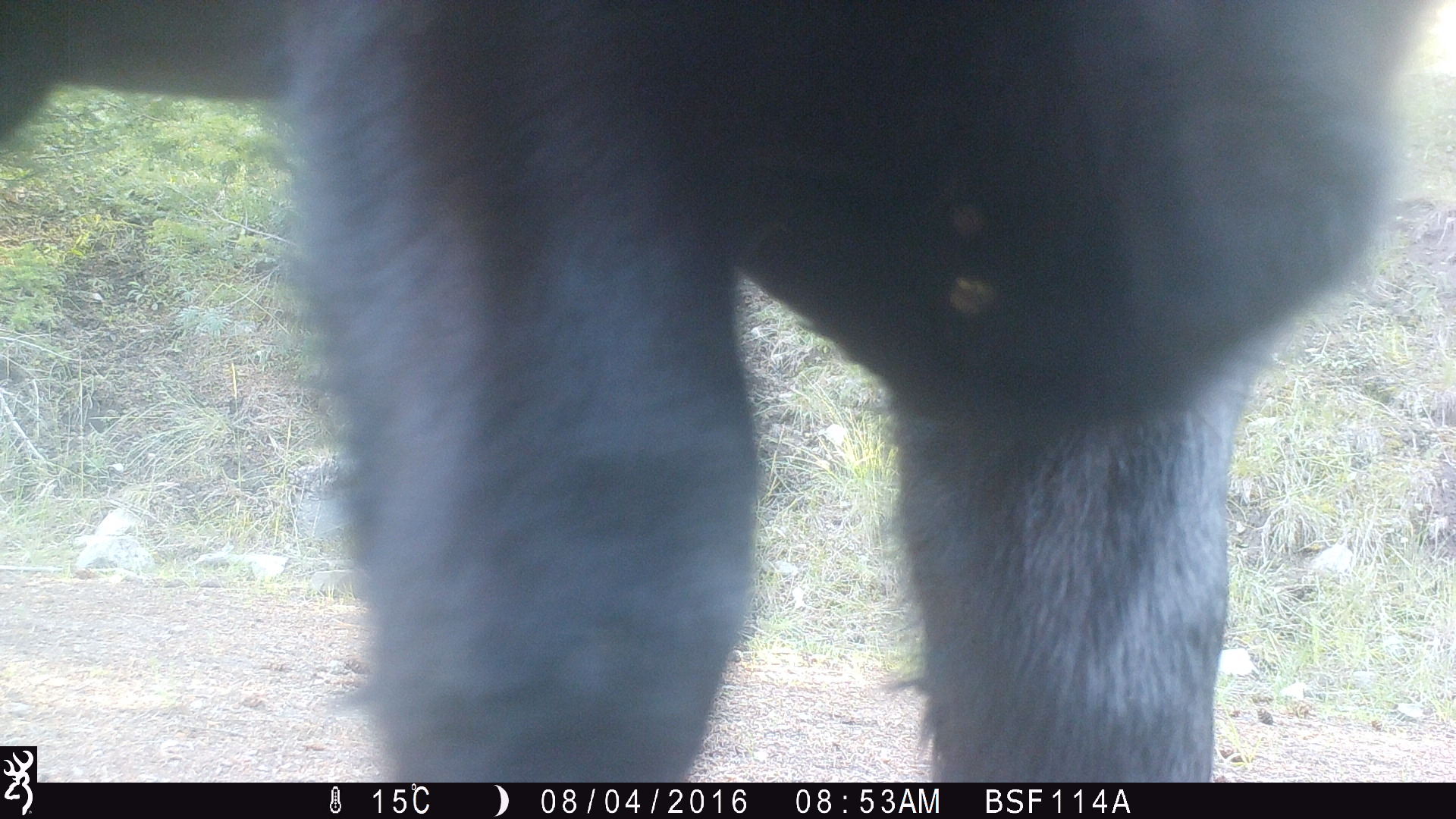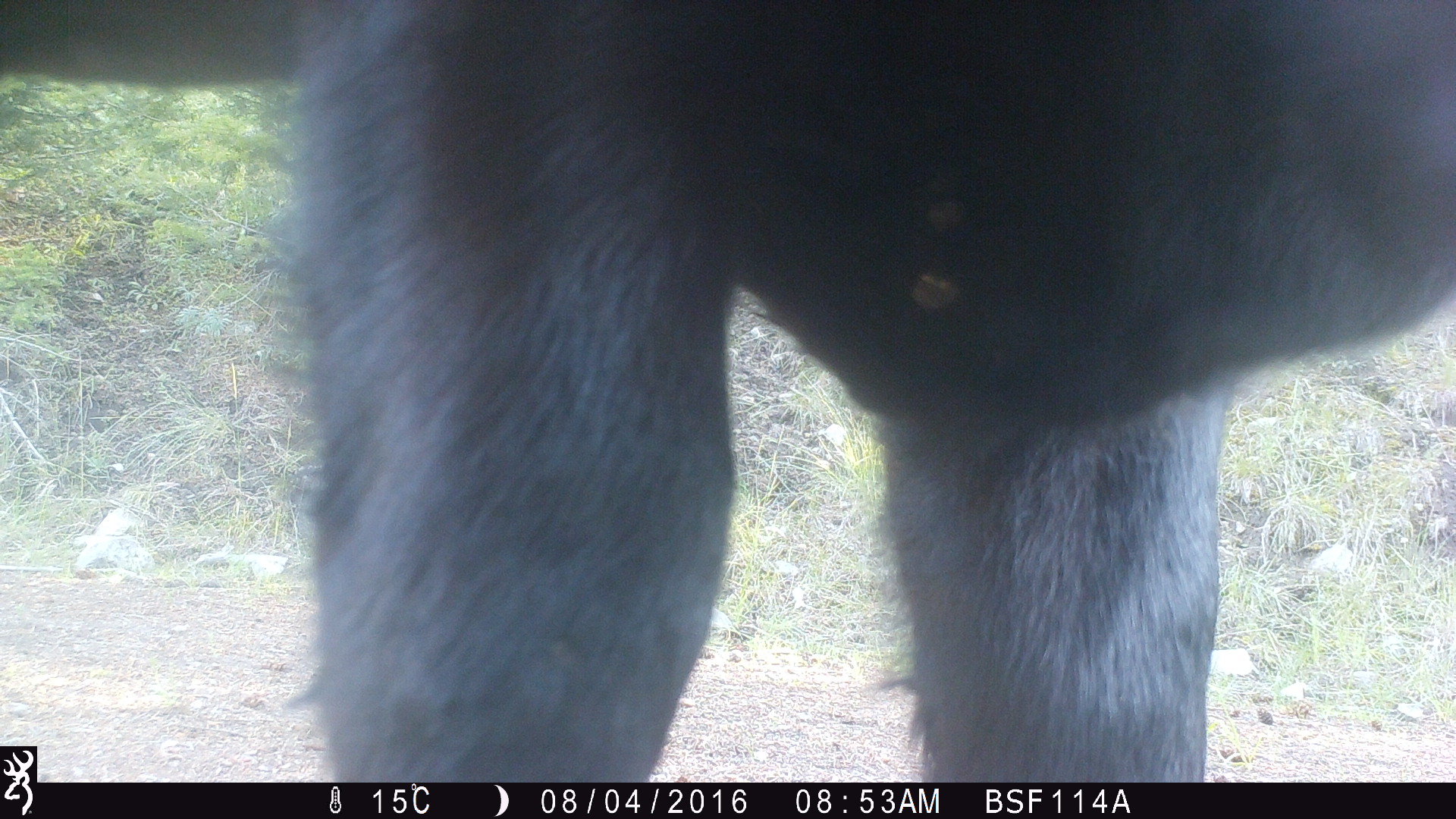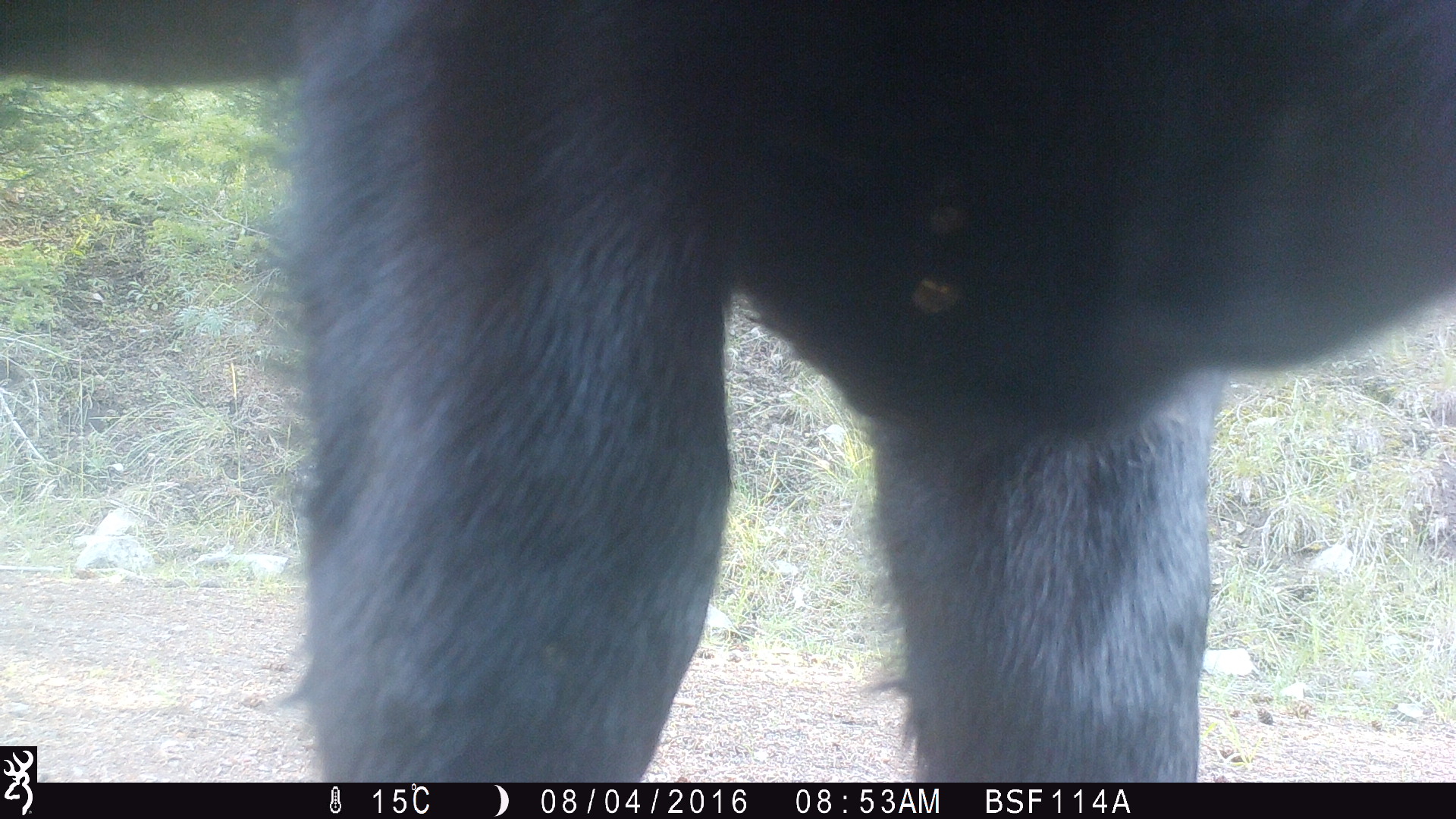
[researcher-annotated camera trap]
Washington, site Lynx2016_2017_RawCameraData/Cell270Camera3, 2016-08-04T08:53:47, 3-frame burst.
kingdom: Animalia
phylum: Chordata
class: Mammalia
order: Artiodactyla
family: Bovidae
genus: Bos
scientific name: Bos taurus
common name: domestic cattle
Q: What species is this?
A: Domestic cattle (Bos taurus).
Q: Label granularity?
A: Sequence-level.